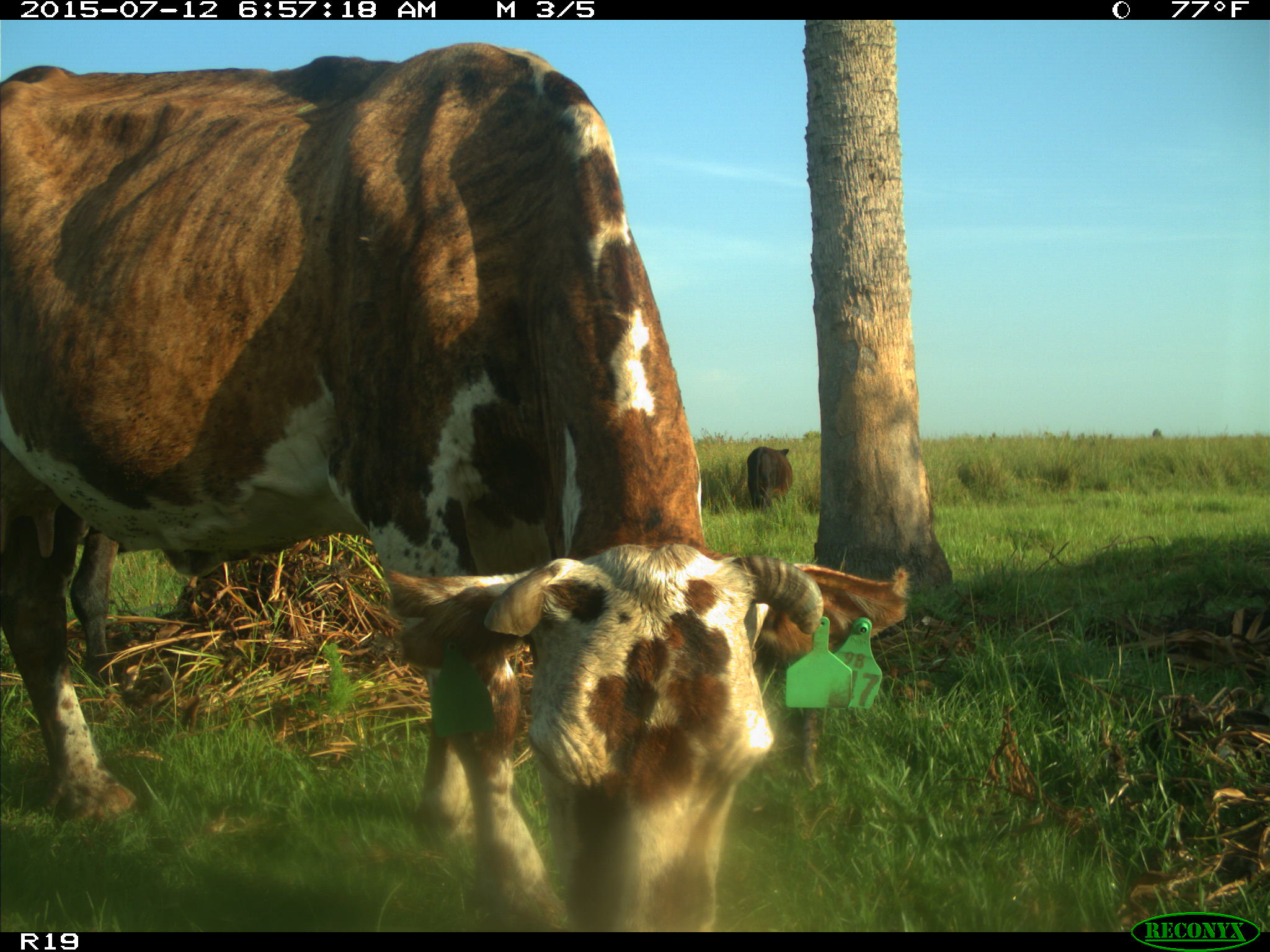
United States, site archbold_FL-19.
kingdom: Animalia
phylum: Chordata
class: Mammalia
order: Artiodactyla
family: Bovidae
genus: Bos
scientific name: Bos taurus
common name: domestic cow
Bos taurus (domestic cow).